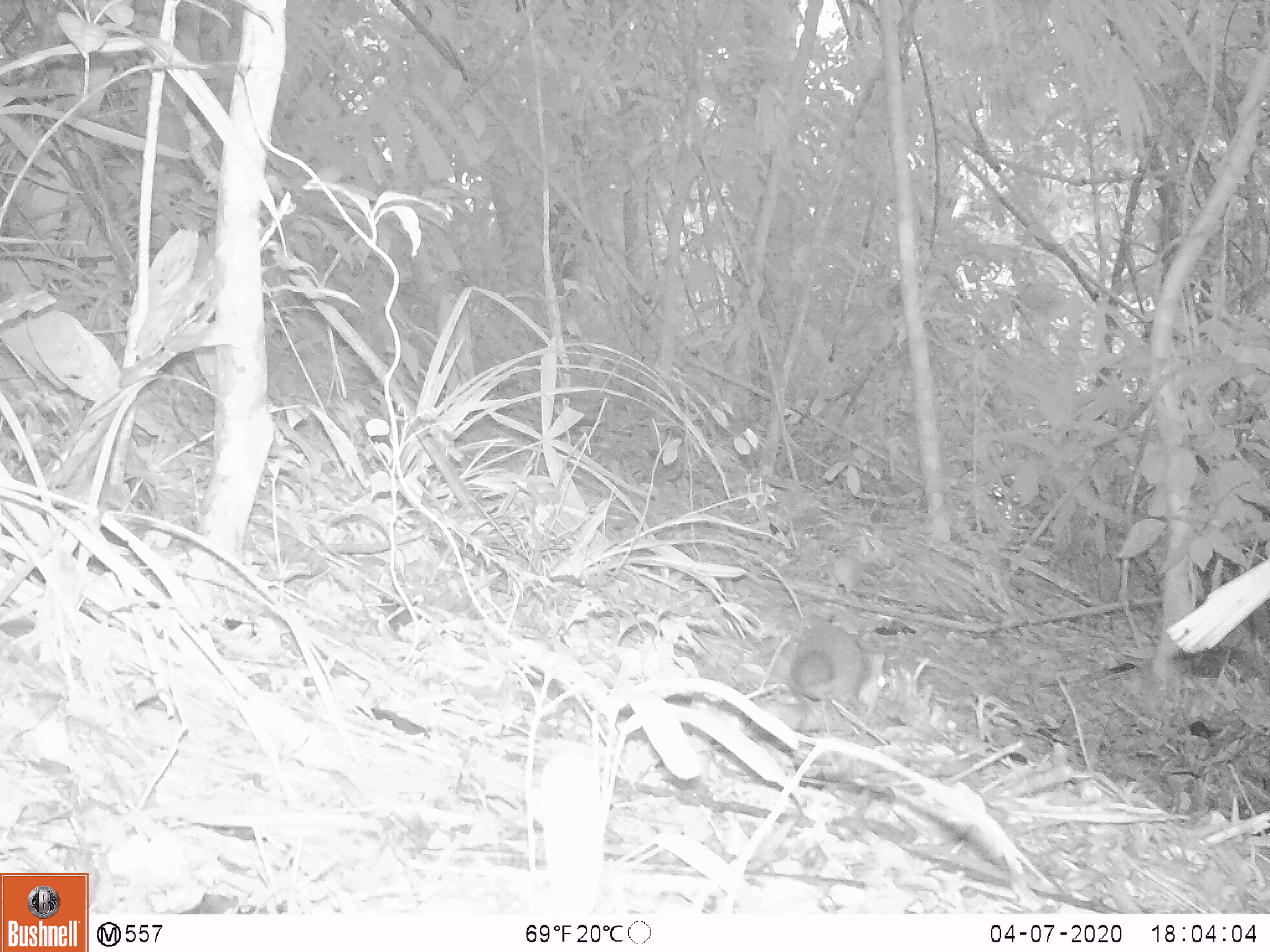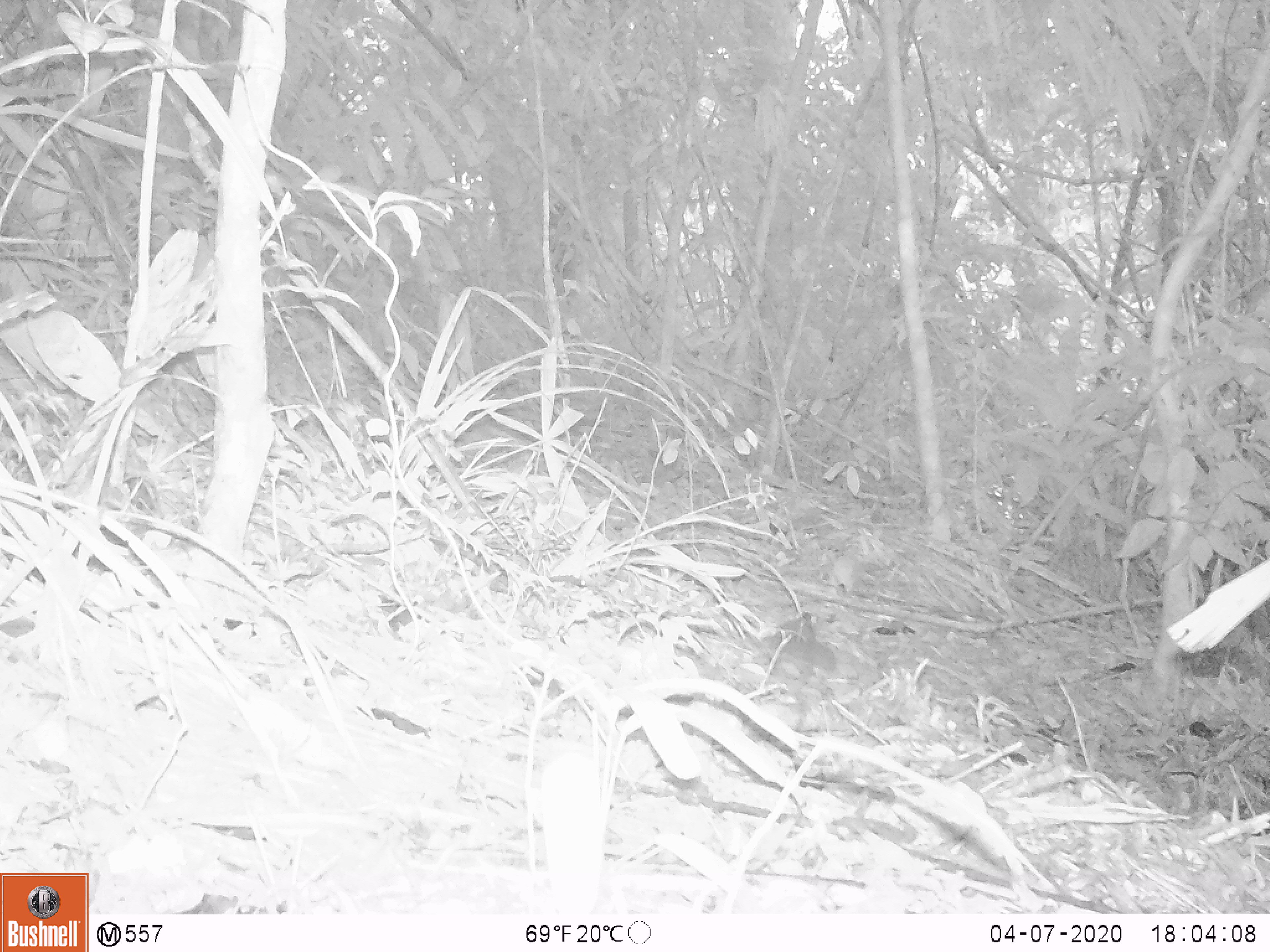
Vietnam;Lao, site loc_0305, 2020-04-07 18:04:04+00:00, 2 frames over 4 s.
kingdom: Animalia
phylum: Chordata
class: Mammalia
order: Rodentia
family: Sciuridae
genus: Dremomys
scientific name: Dremomys rufigenis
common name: red-cheeked squirrel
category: red cheeked squirrel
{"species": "red cheeked squirrel (red-cheeked squirrel) (Dremomys rufigenis)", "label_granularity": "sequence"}